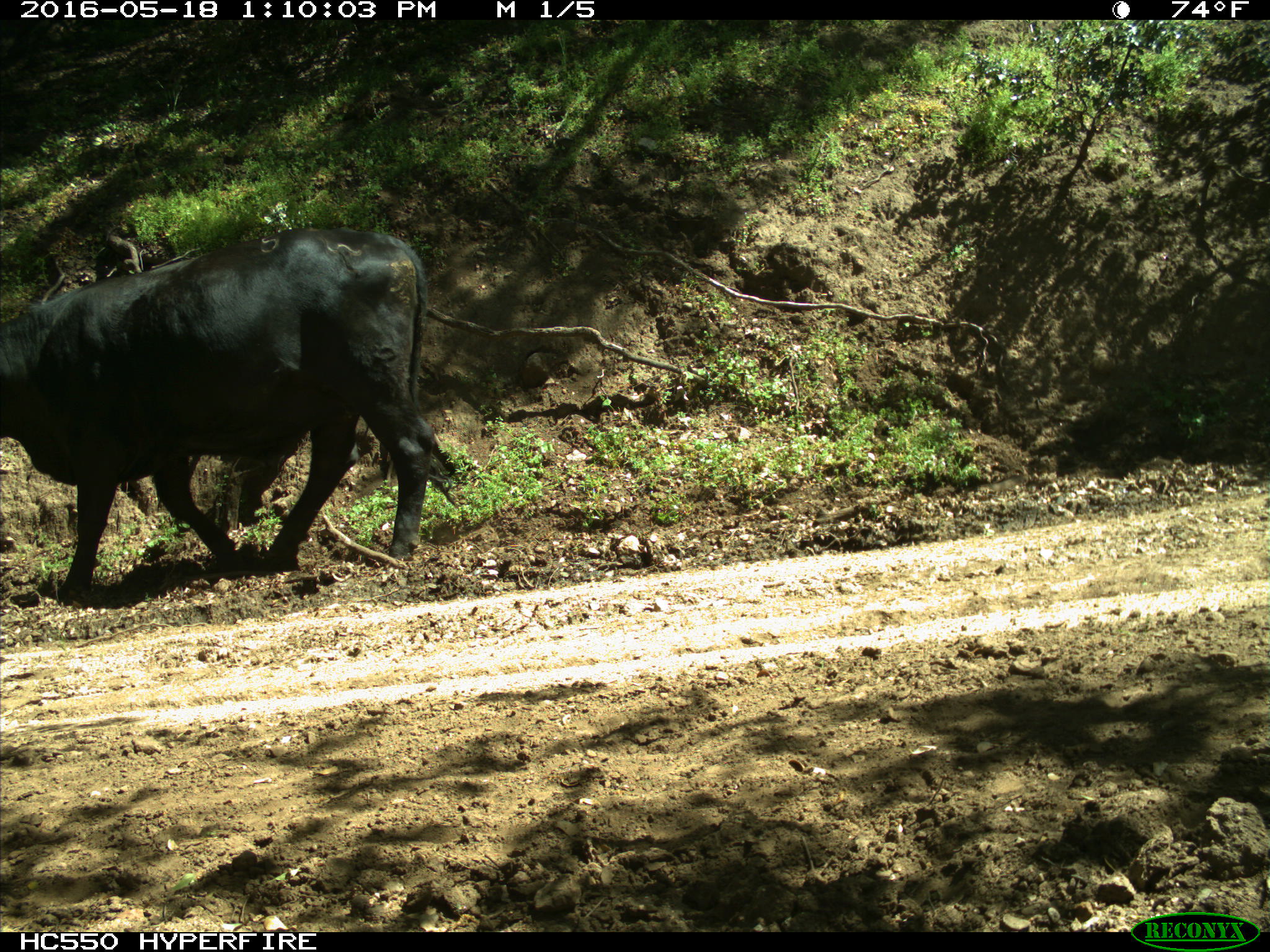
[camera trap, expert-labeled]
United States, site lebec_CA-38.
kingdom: Animalia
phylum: Chordata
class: Mammalia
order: Artiodactyla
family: Bovidae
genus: Bos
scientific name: Bos taurus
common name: domestic cow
Bos taurus (domestic cow).